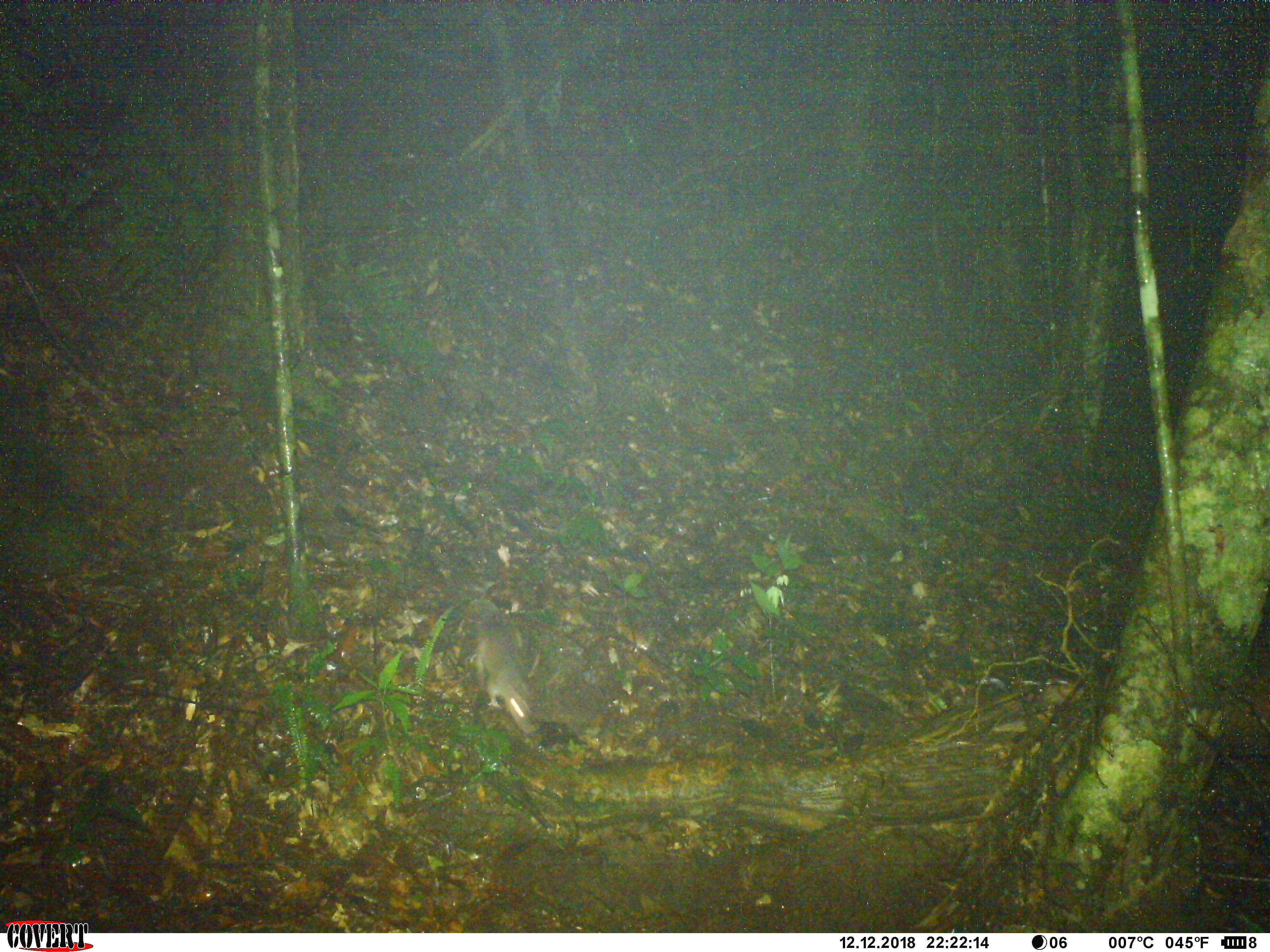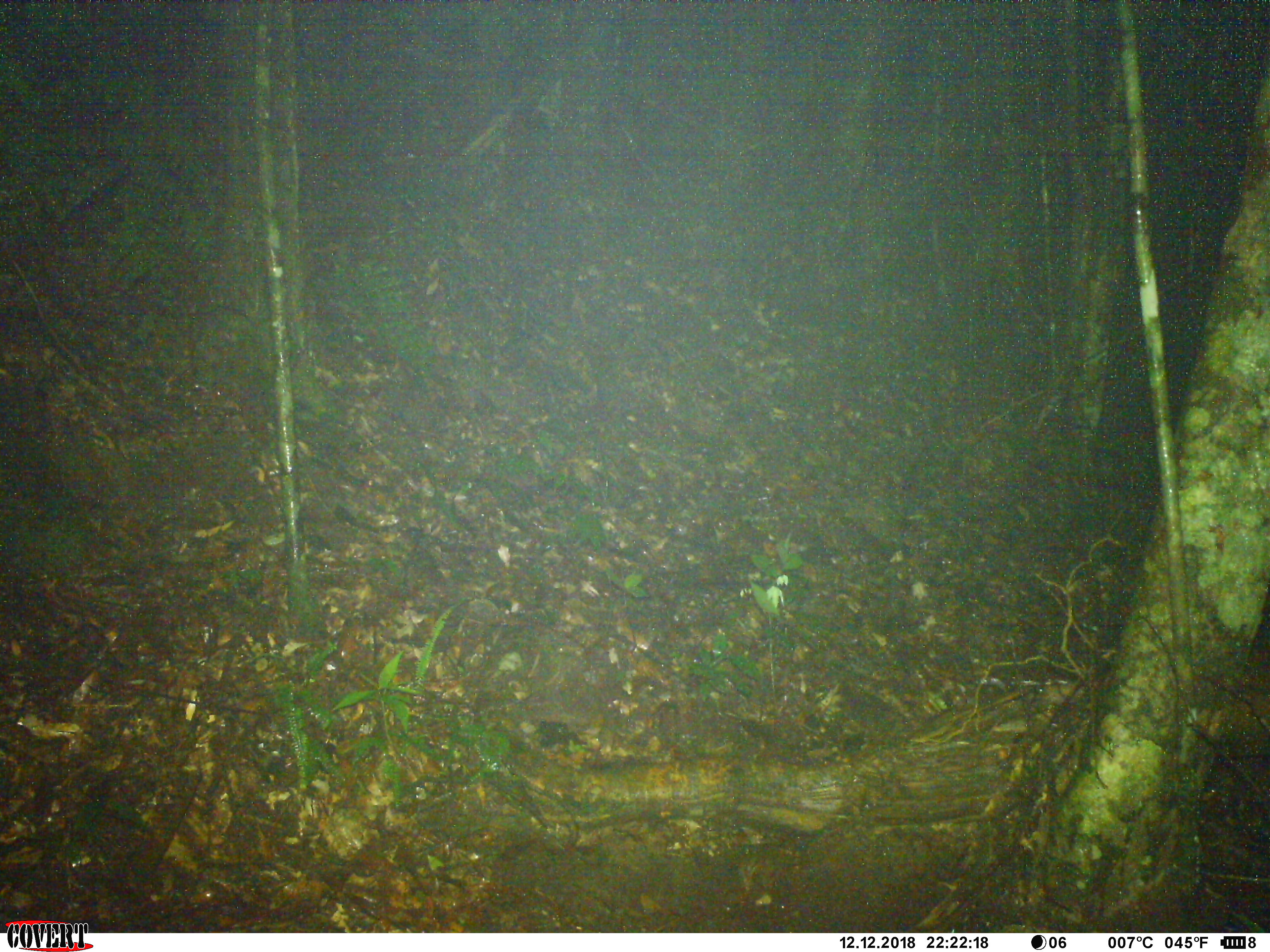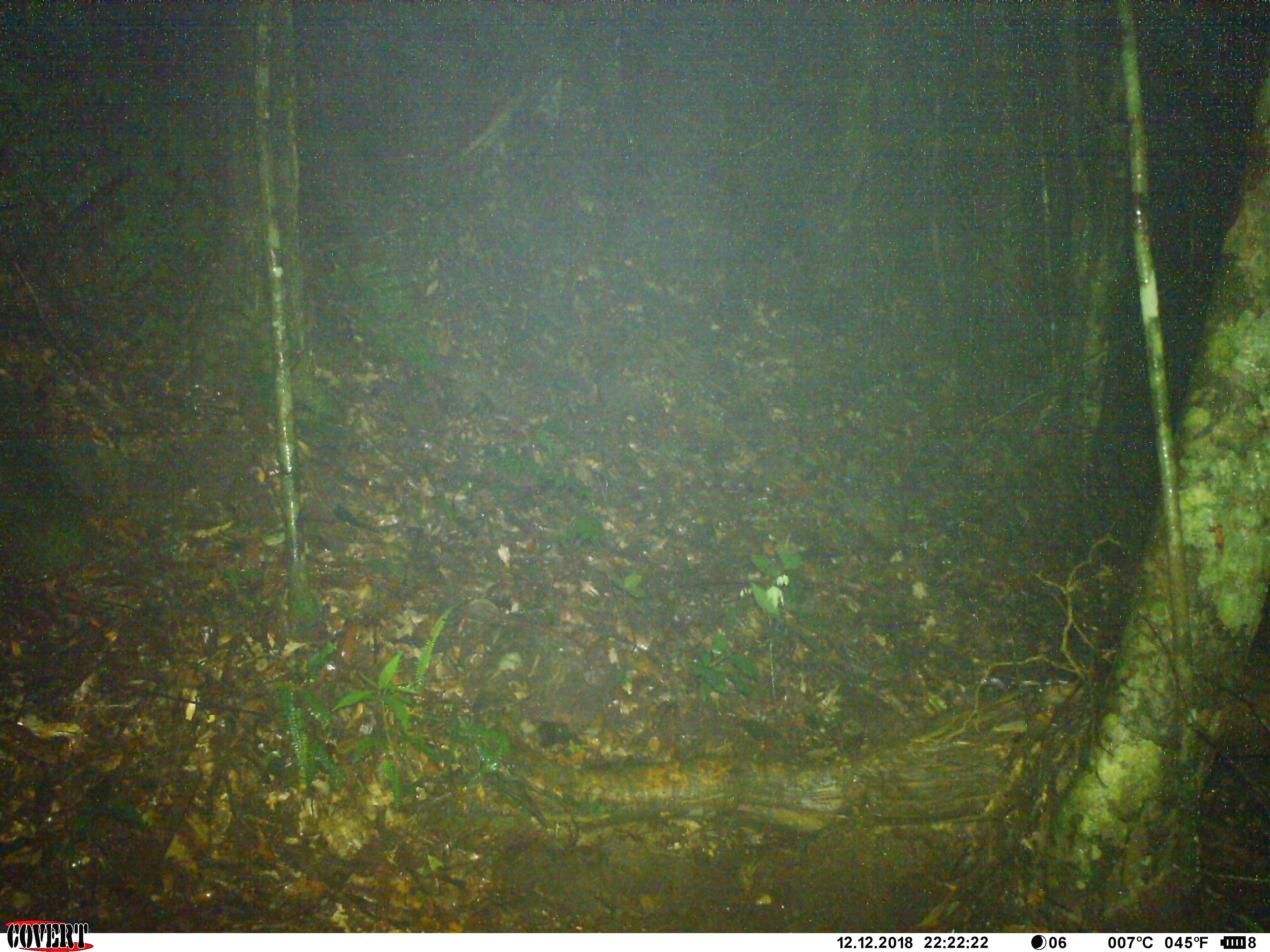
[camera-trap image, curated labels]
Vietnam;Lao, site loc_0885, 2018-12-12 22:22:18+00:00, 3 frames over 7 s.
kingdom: Animalia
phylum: Chordata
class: Mammalia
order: Rodentia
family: Muridae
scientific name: Muridae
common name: old-world mice and rats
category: unidentified murid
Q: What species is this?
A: Unidentified murid (old-world mice and rats) (Muridae).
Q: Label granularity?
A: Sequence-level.